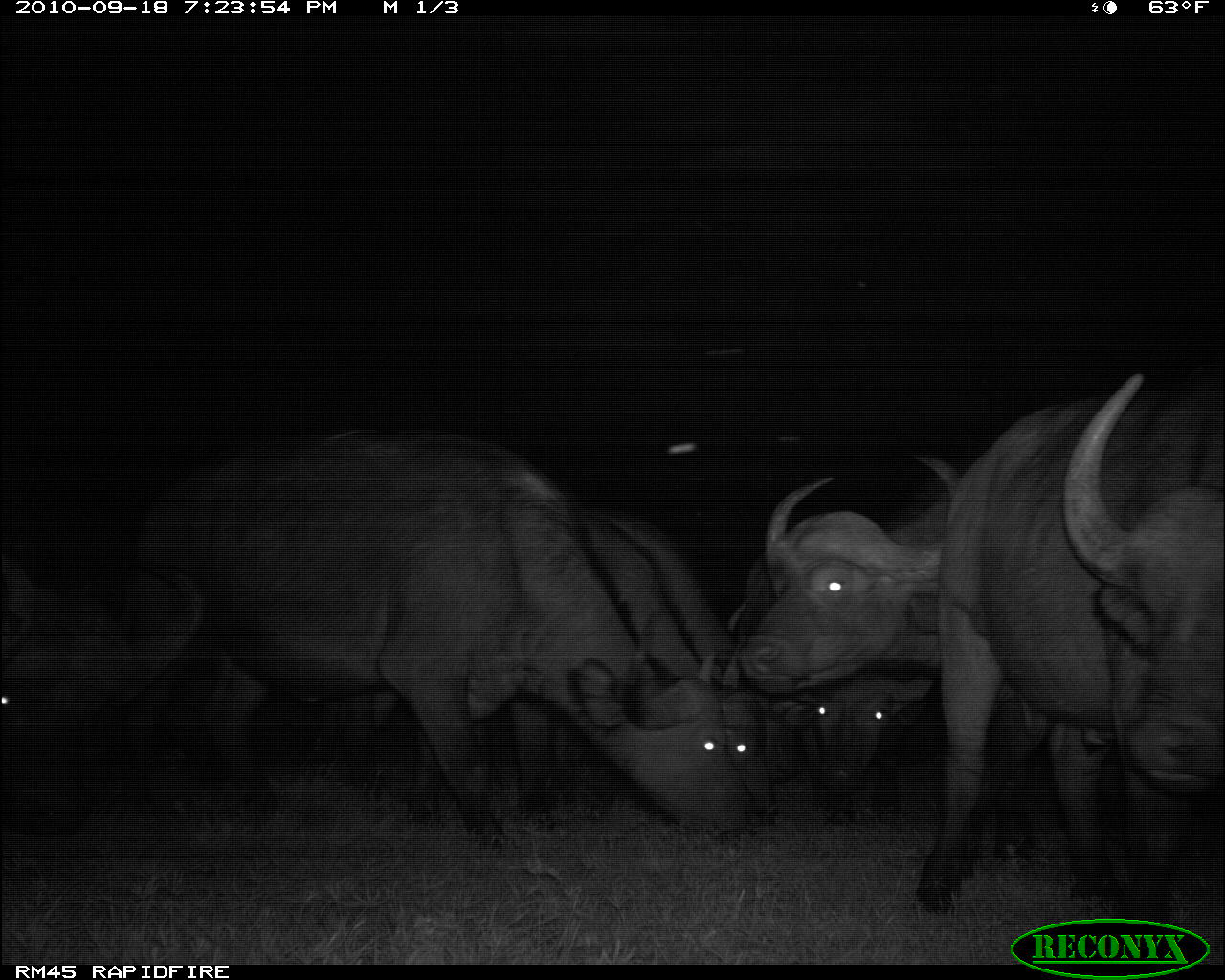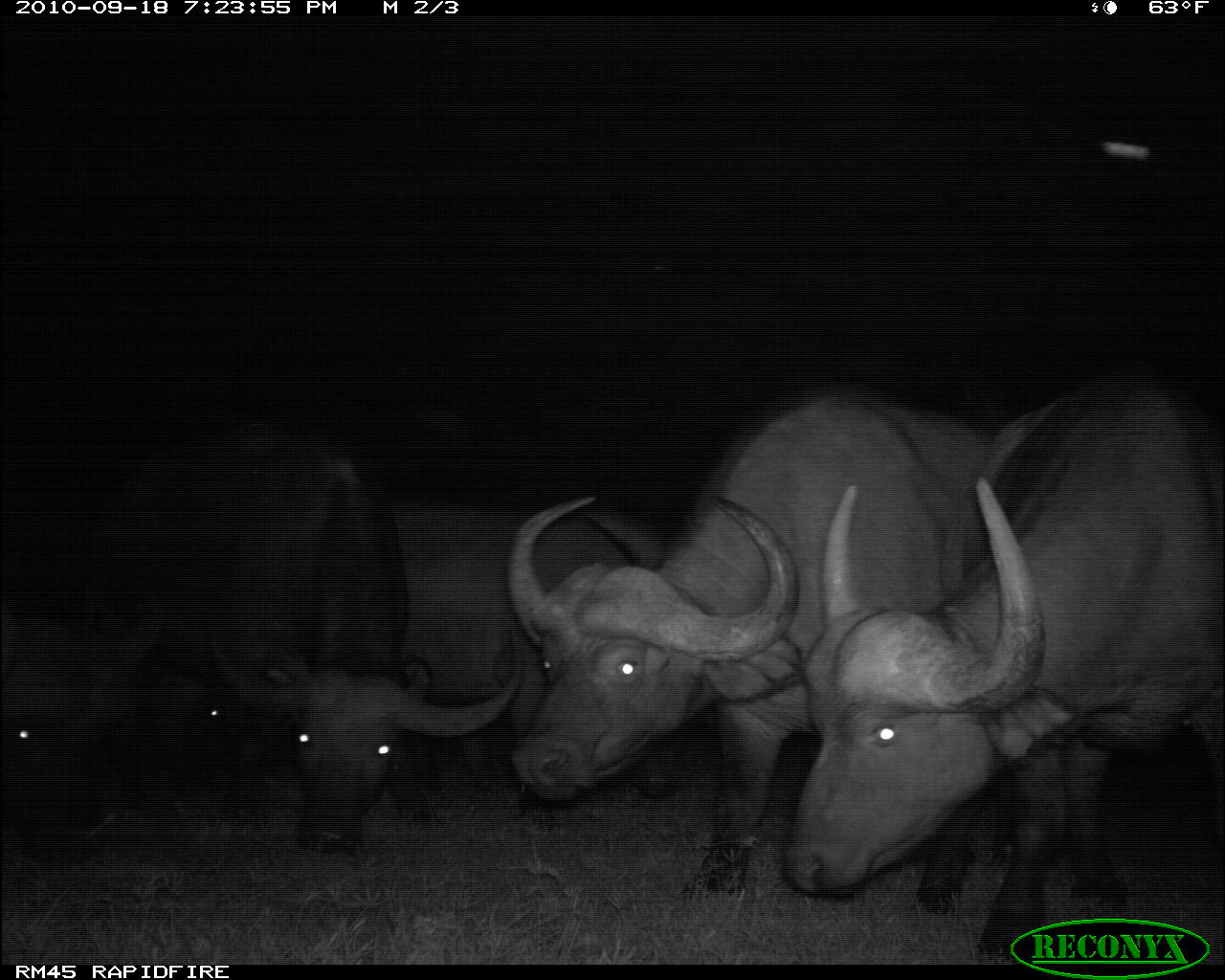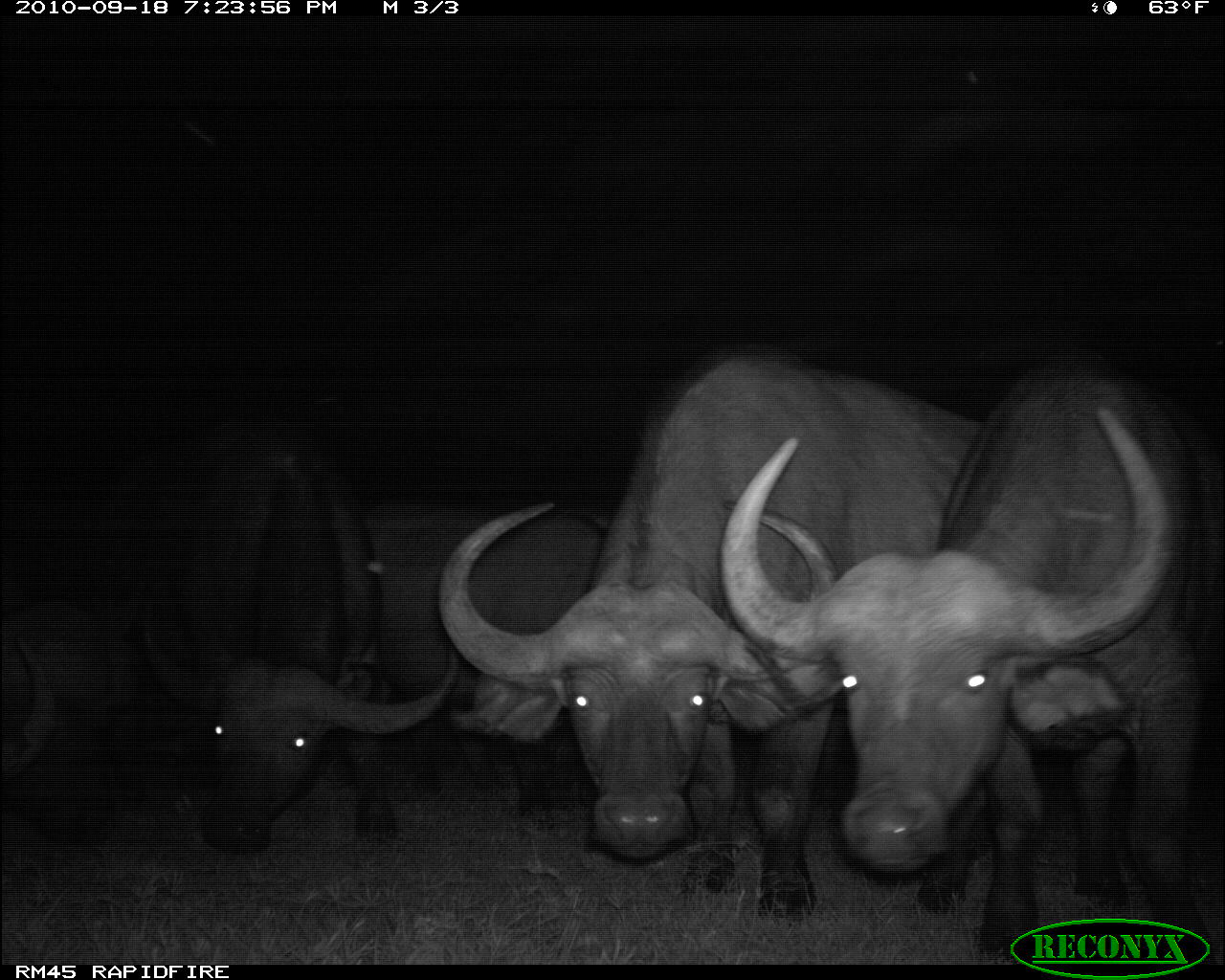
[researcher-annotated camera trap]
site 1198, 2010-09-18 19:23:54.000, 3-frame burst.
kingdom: Animalia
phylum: Chordata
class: Mammalia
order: Artiodactyla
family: Bovidae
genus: Syncerus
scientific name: Syncerus caffer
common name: african buffalo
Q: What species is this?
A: Syncerus caffer (african buffalo).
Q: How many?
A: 7.